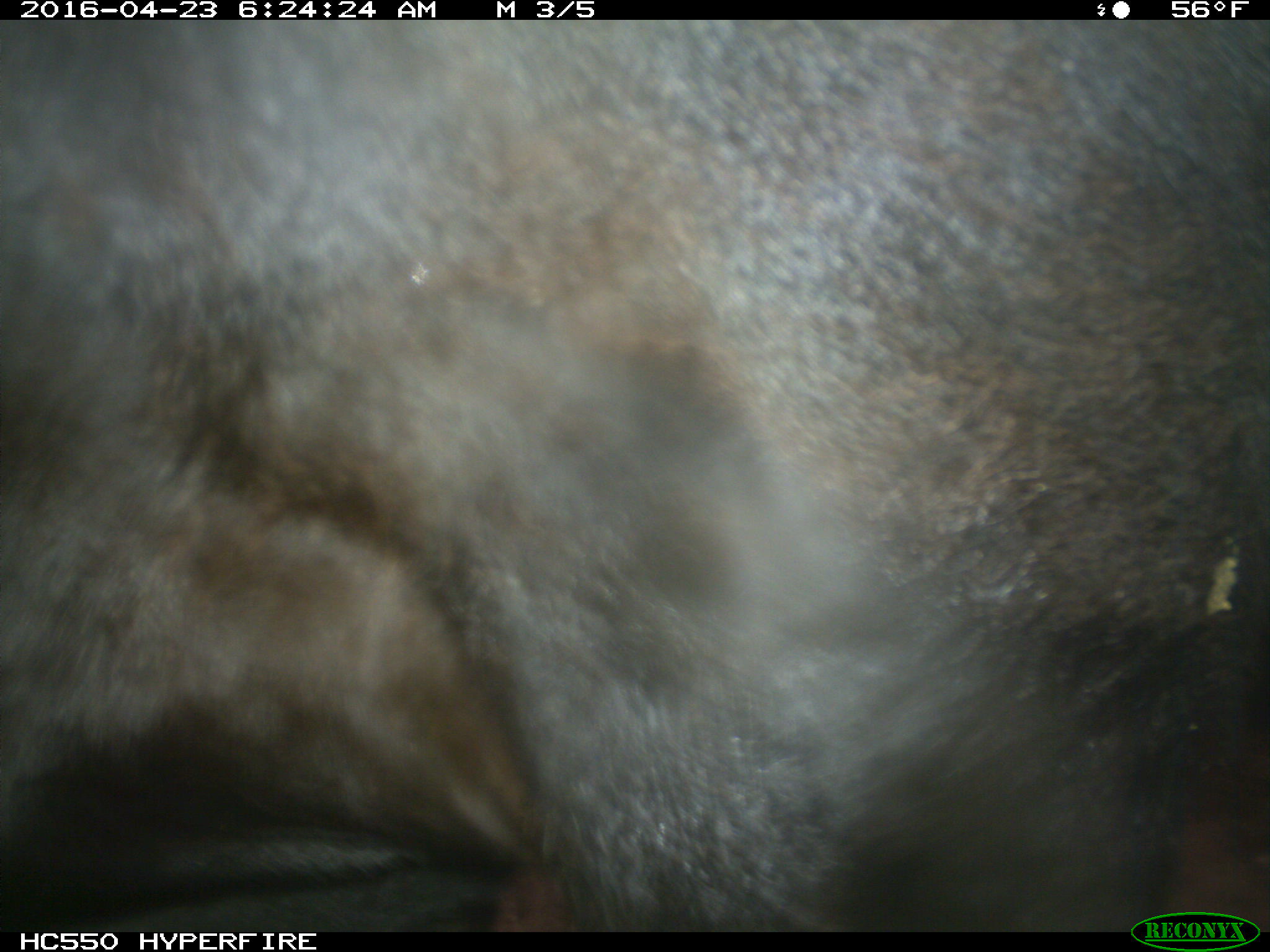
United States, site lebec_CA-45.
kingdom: Animalia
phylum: Chordata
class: Mammalia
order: Artiodactyla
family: Bovidae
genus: Bos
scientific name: Bos taurus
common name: domestic cow